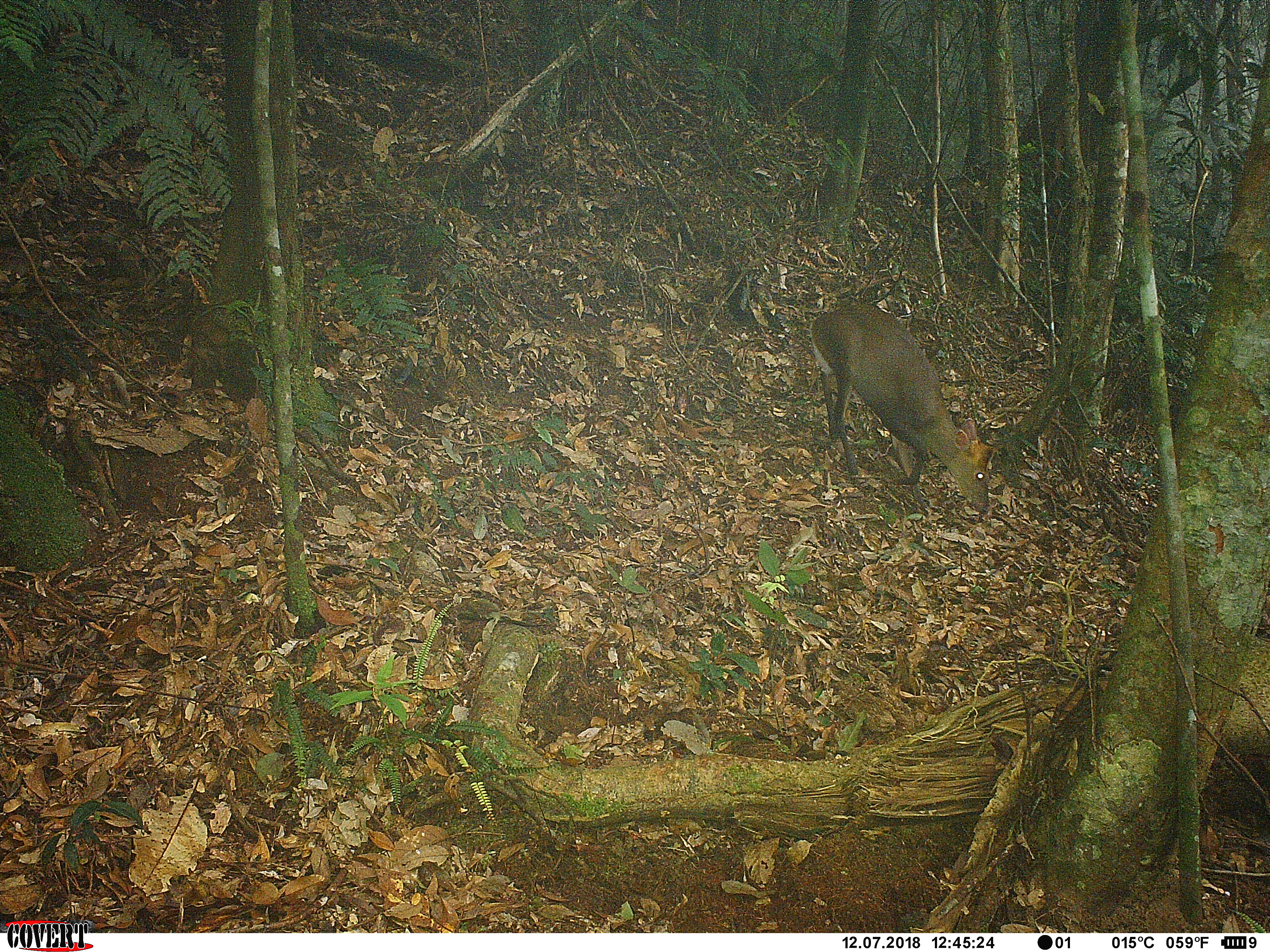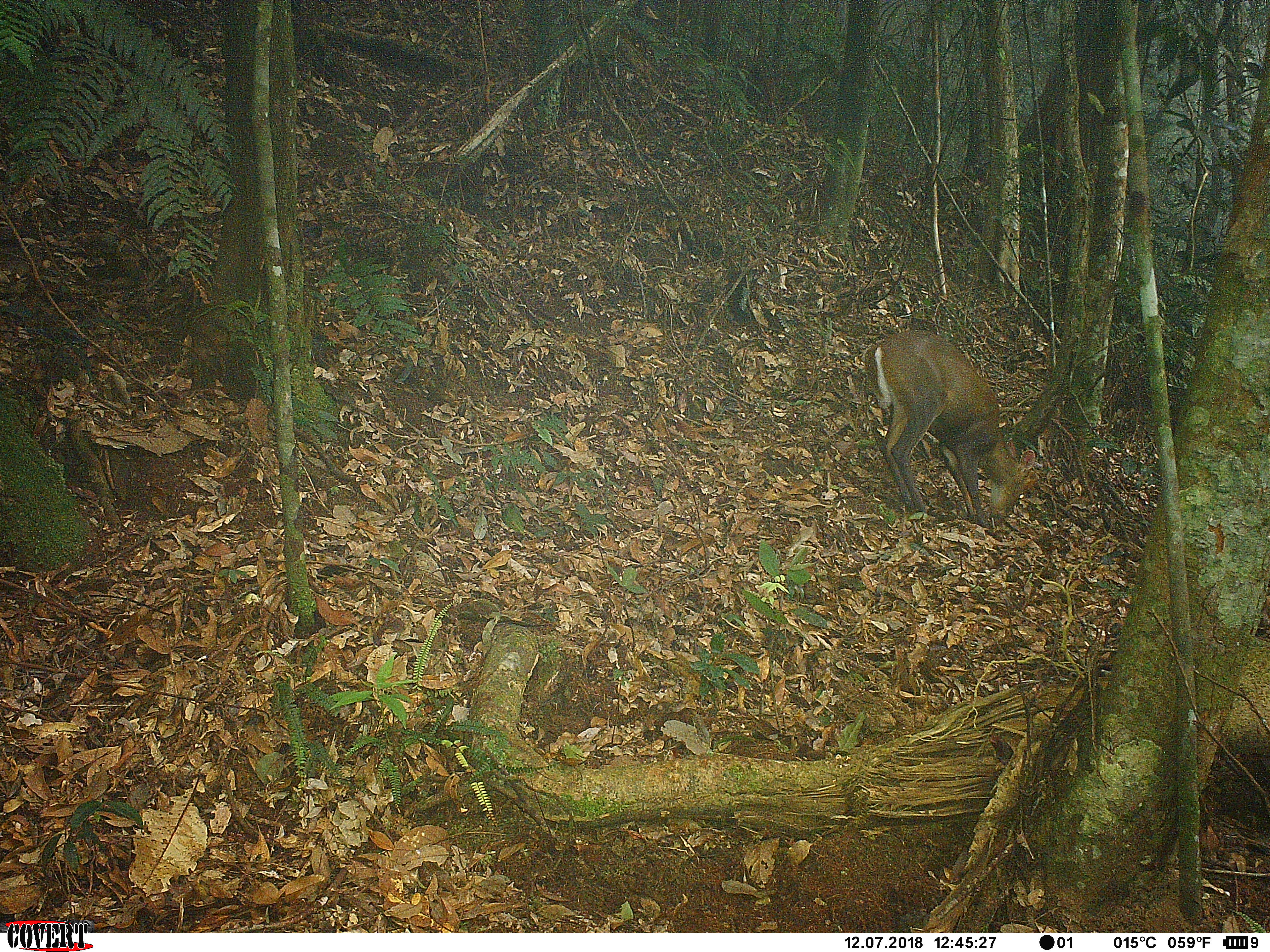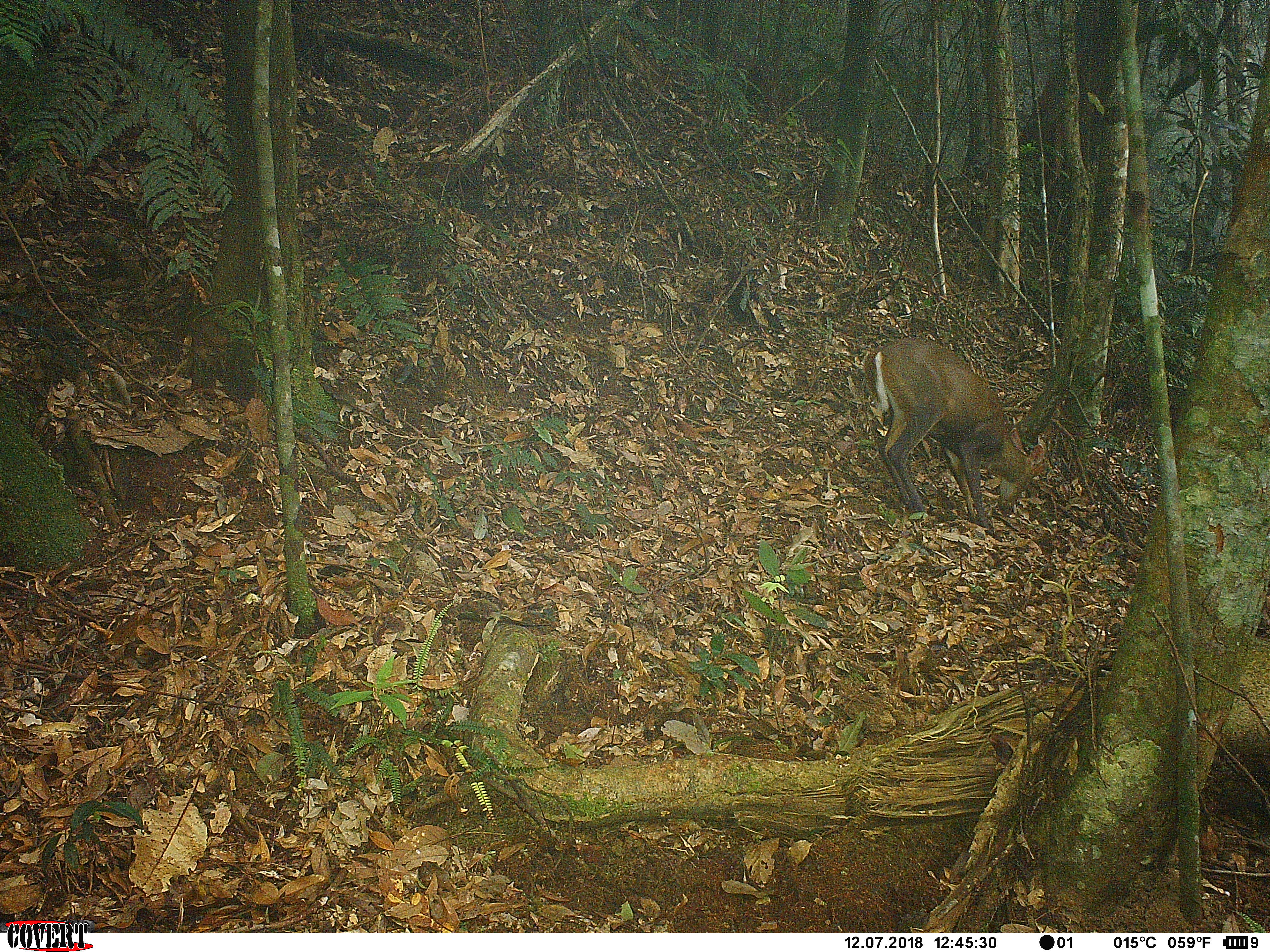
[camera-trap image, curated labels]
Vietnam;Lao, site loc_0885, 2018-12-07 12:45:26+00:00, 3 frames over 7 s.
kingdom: Animalia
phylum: Chordata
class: Mammalia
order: Artiodactyla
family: Cervidae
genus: Muntiacus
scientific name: Muntiacus rooseveltorum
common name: roosevelt's muntjac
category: roosevelts muntjac group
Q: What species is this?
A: Roosevelts muntjac group (roosevelt's muntjac) (Muntiacus rooseveltorum).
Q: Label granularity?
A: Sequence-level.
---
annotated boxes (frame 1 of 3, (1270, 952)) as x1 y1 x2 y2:
roosevelts muntjac group: 806 300 999 516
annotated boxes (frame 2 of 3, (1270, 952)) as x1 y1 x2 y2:
roosevelts muntjac group: 861 326 1046 534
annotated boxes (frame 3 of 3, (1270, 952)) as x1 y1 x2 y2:
roosevelts muntjac group: 861 333 1047 543